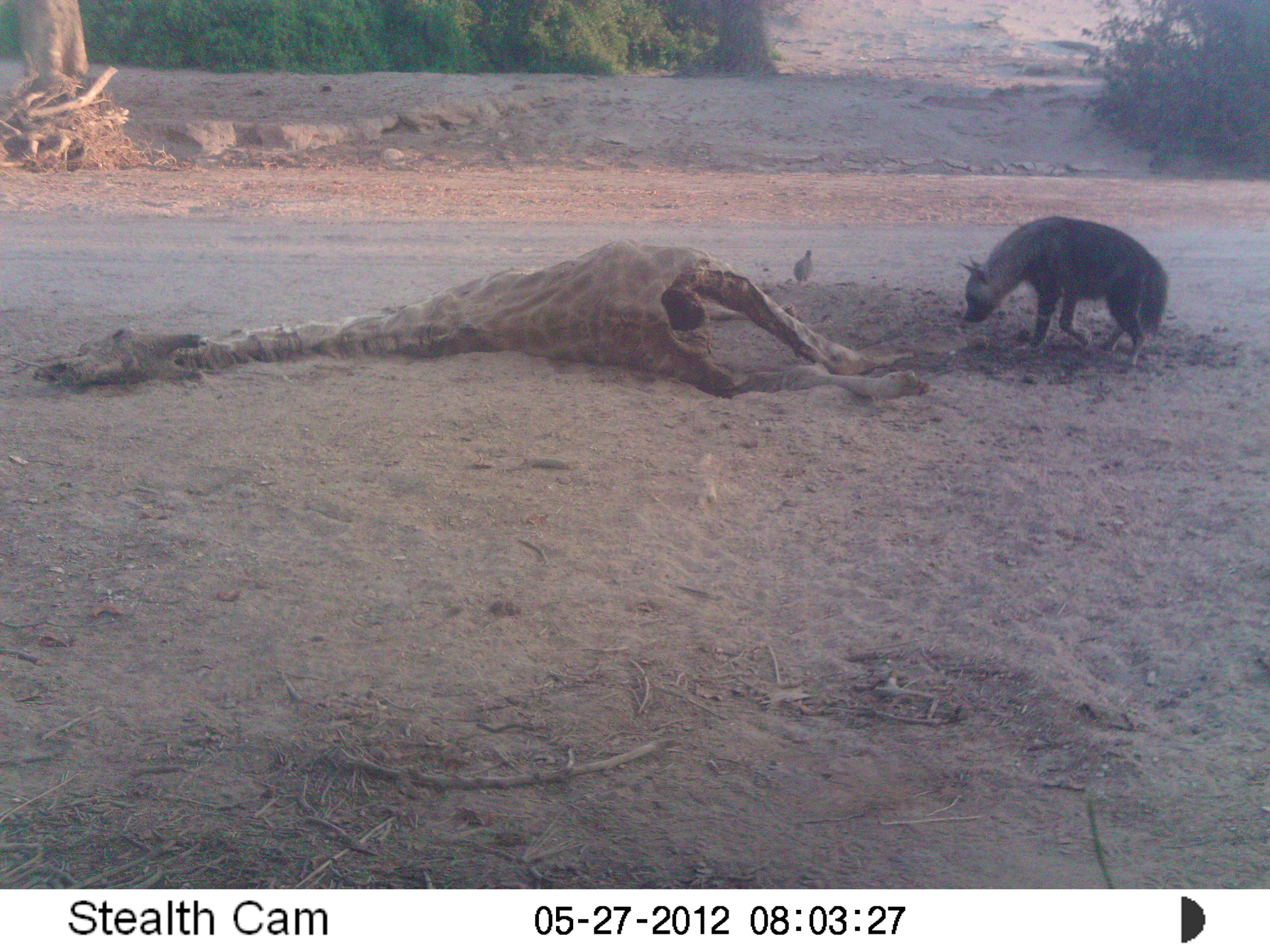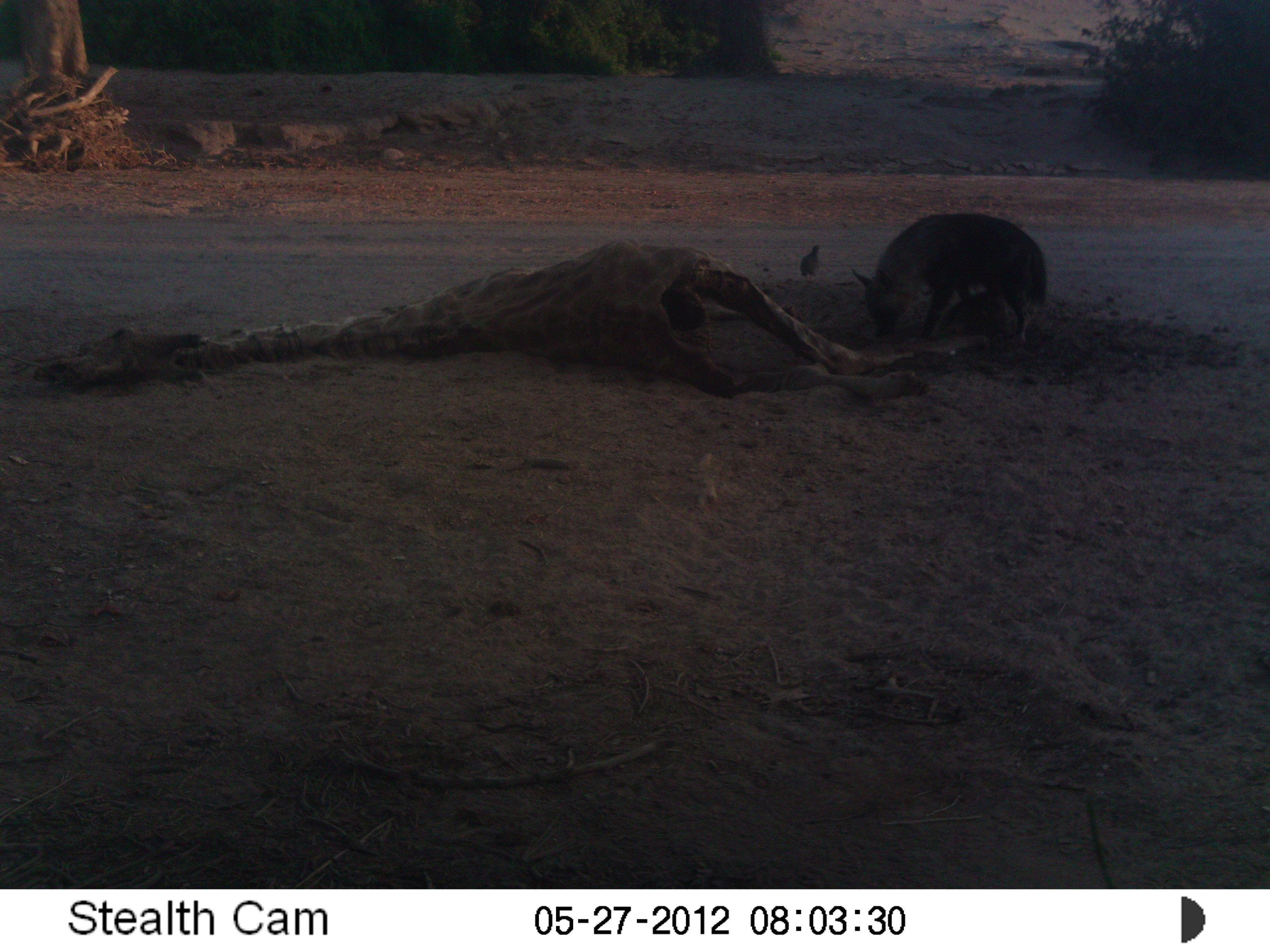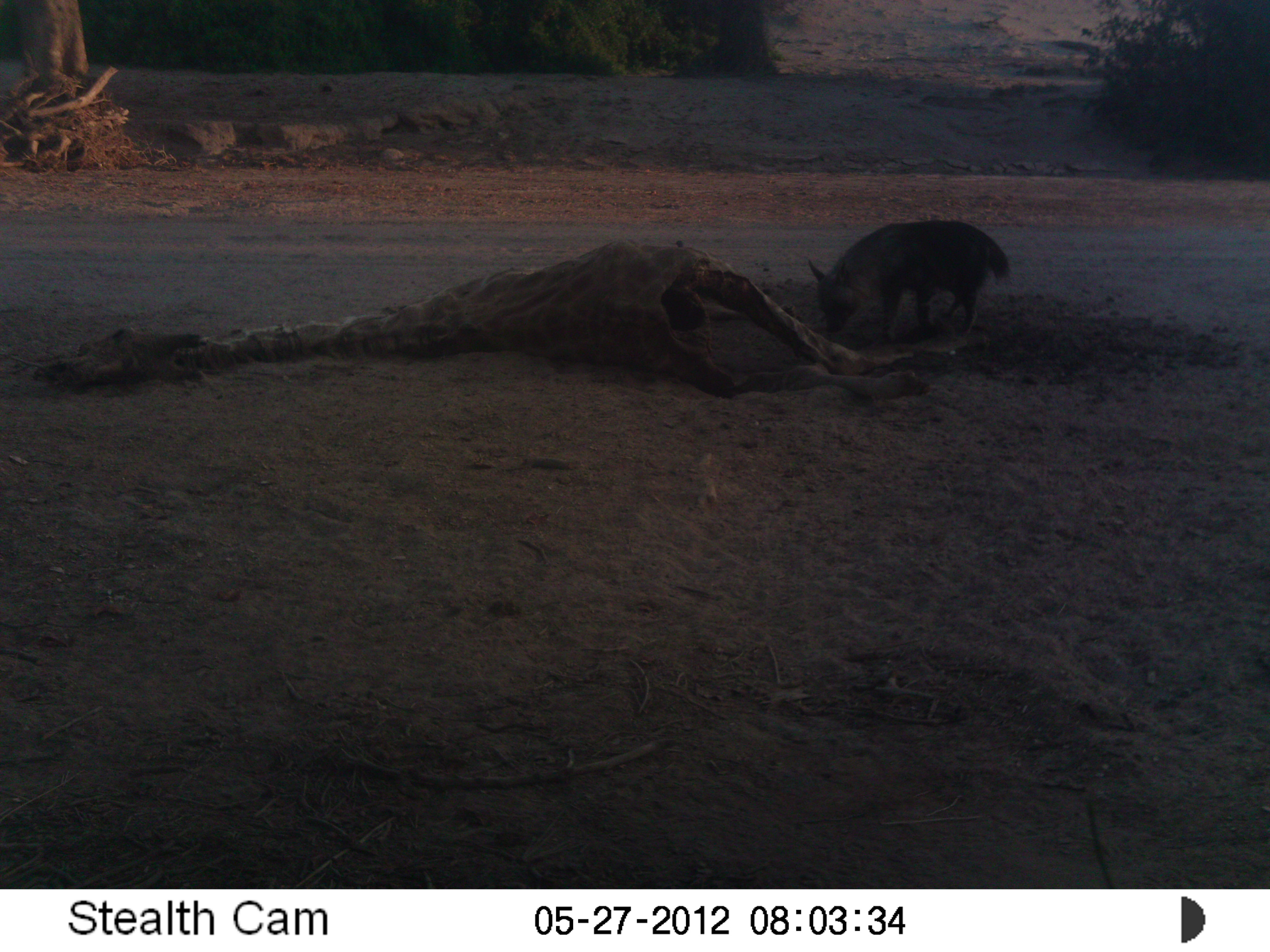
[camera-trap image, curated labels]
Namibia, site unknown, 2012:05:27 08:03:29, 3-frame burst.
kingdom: Animalia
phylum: Chordata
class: Mammalia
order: Carnivora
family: Hyaenidae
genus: Parahyaena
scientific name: Parahyaena brunnea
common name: brown hyena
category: hyaena brunnea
Hyaena brunnea (brown hyena) (Parahyaena brunnea).